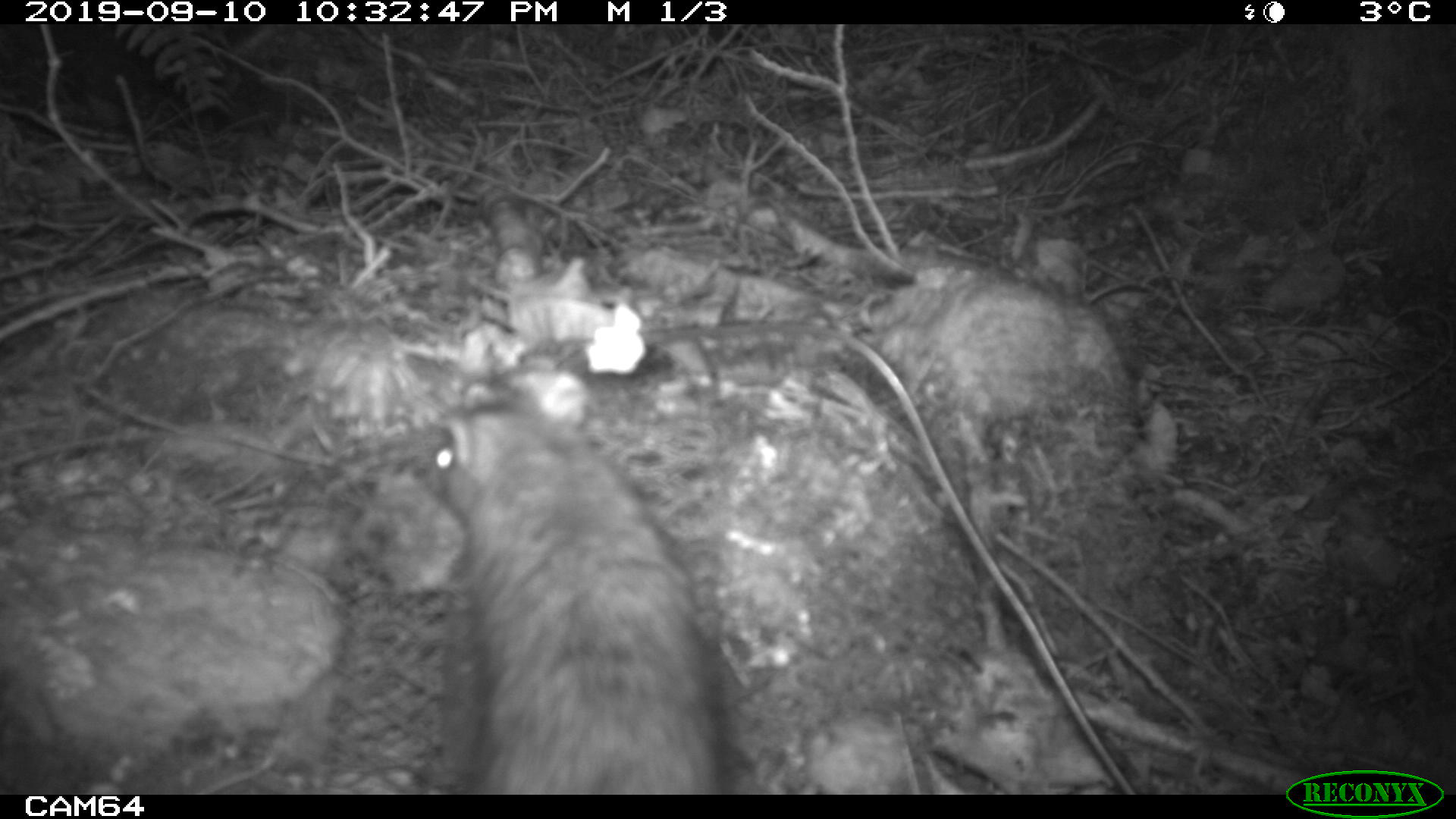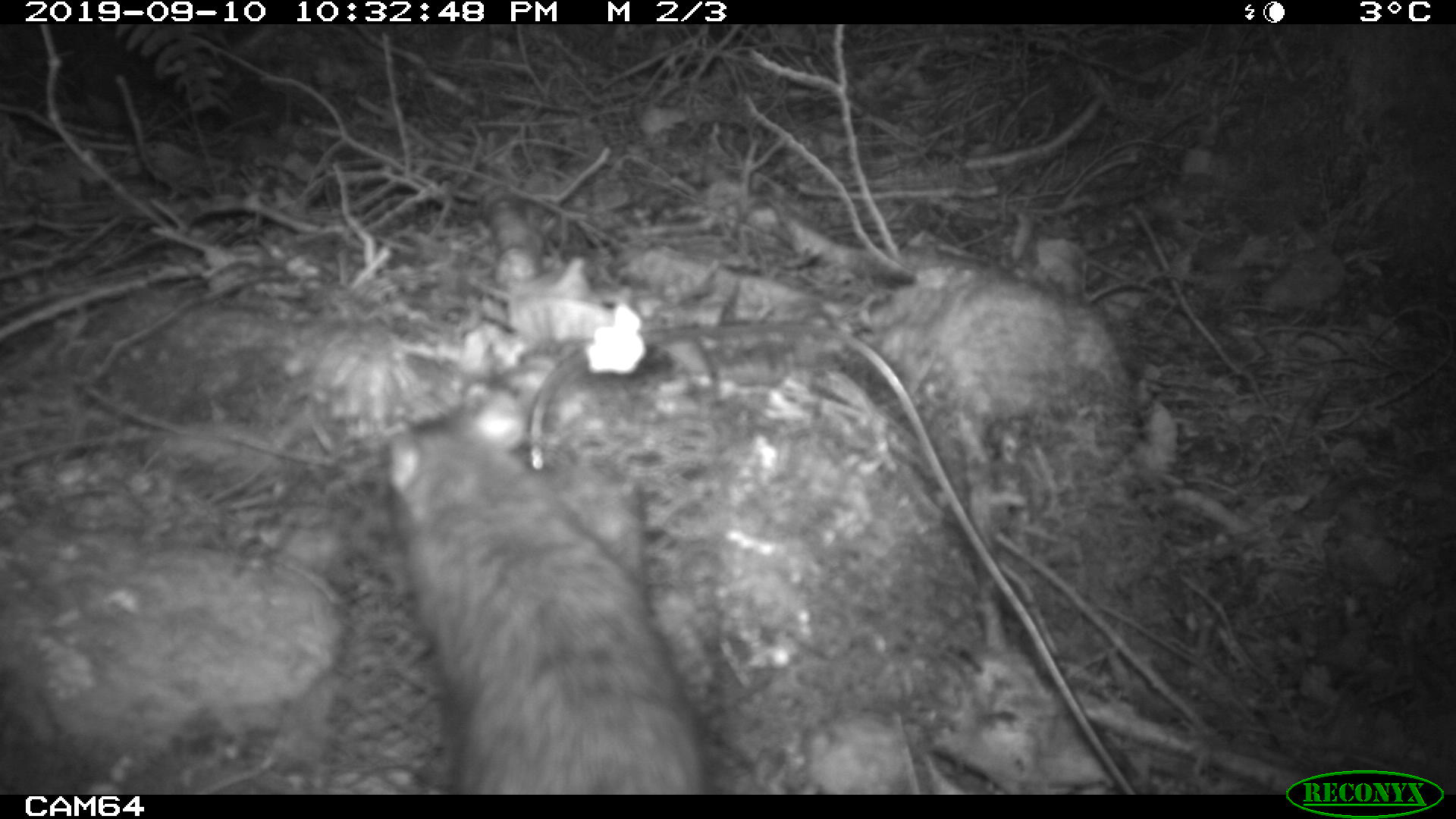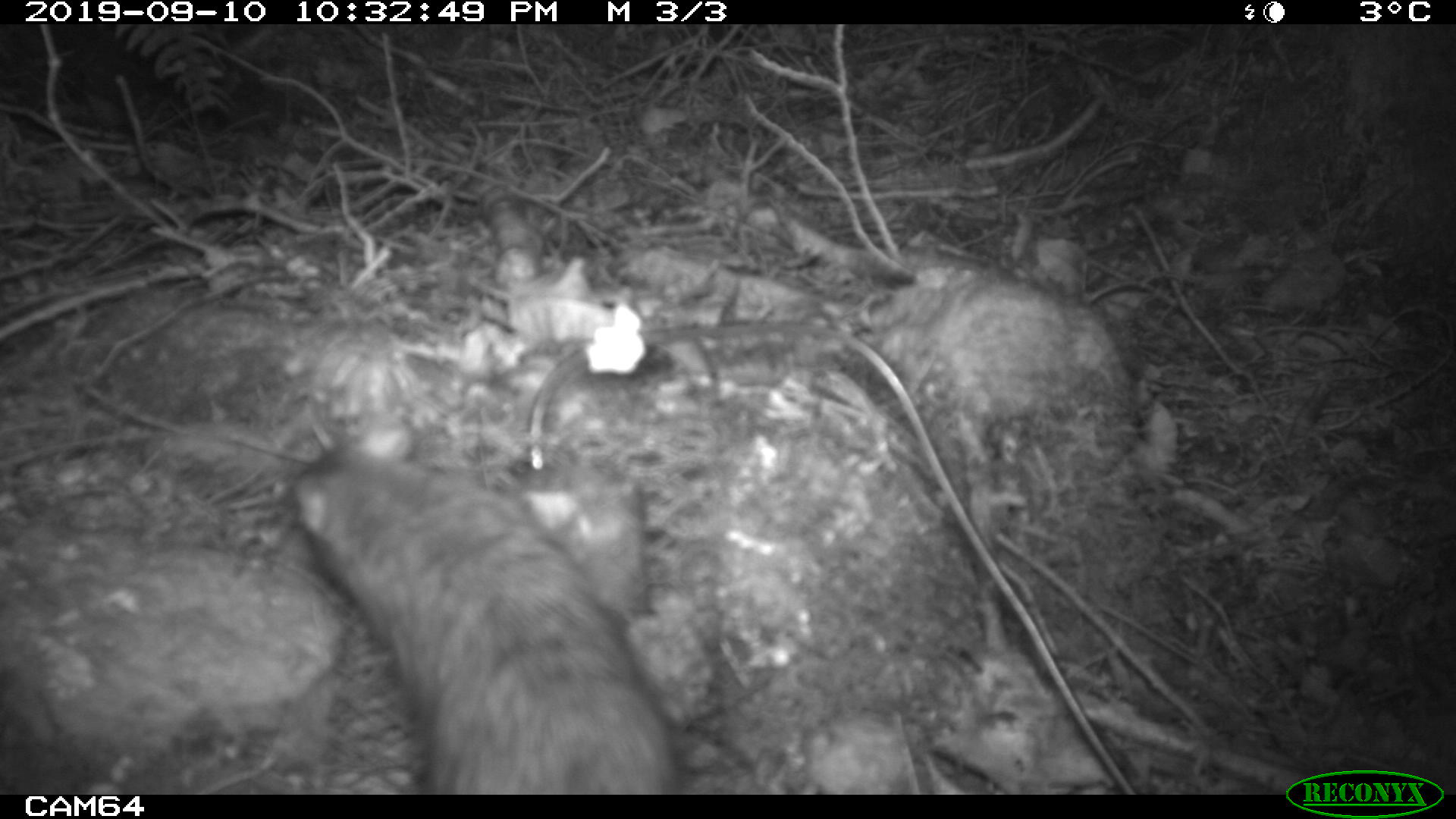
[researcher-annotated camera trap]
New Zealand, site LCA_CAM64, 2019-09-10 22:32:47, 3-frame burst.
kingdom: Animalia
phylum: Chordata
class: Mammalia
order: Rodentia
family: Muridae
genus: Rattus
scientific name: Rattus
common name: rat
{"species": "rat (Rattus)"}